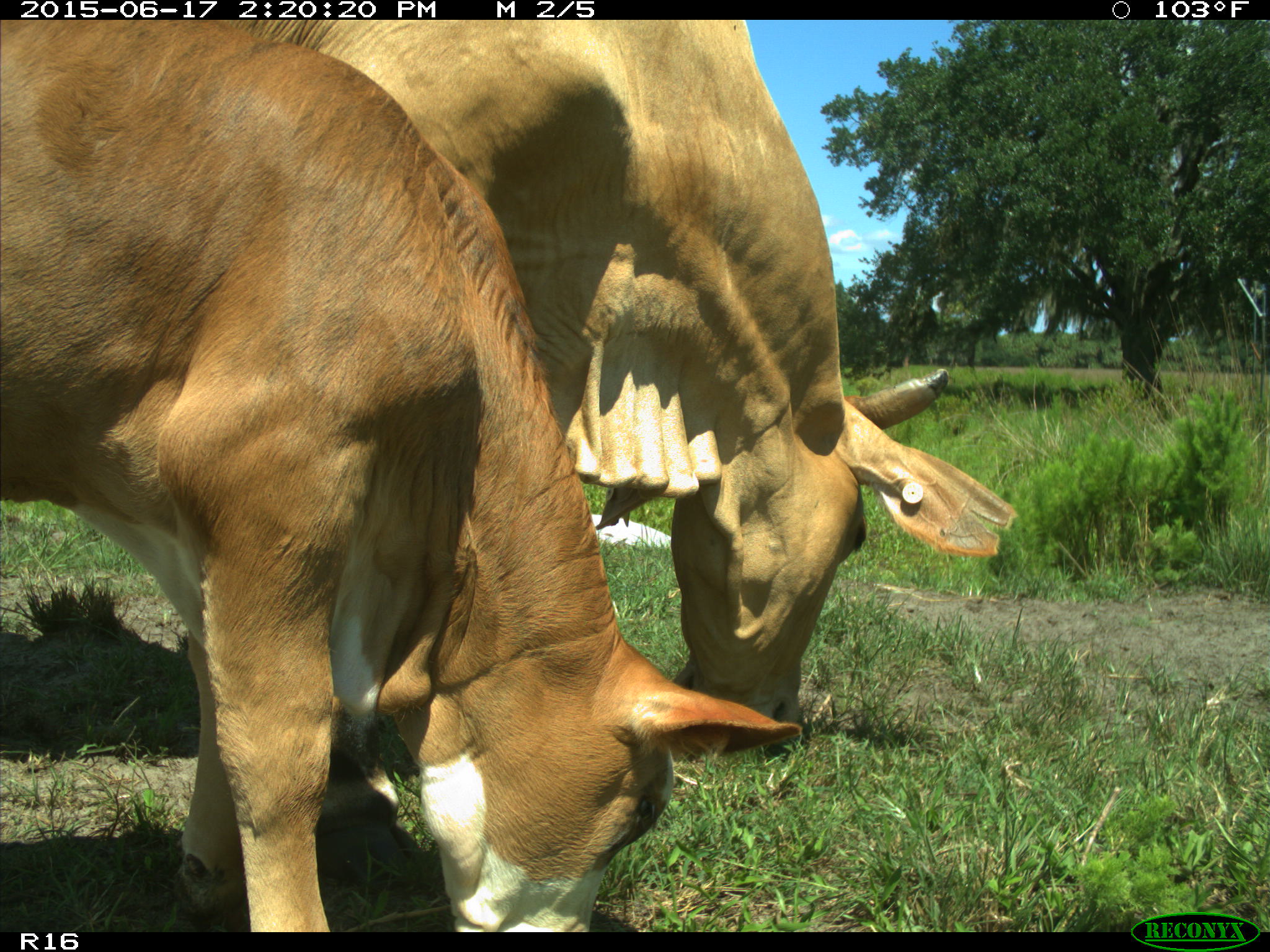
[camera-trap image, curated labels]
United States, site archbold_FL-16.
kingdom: Animalia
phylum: Chordata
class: Mammalia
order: Artiodactyla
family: Bovidae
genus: Bos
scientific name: Bos taurus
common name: domestic cow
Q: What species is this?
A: Bos taurus (domestic cow).